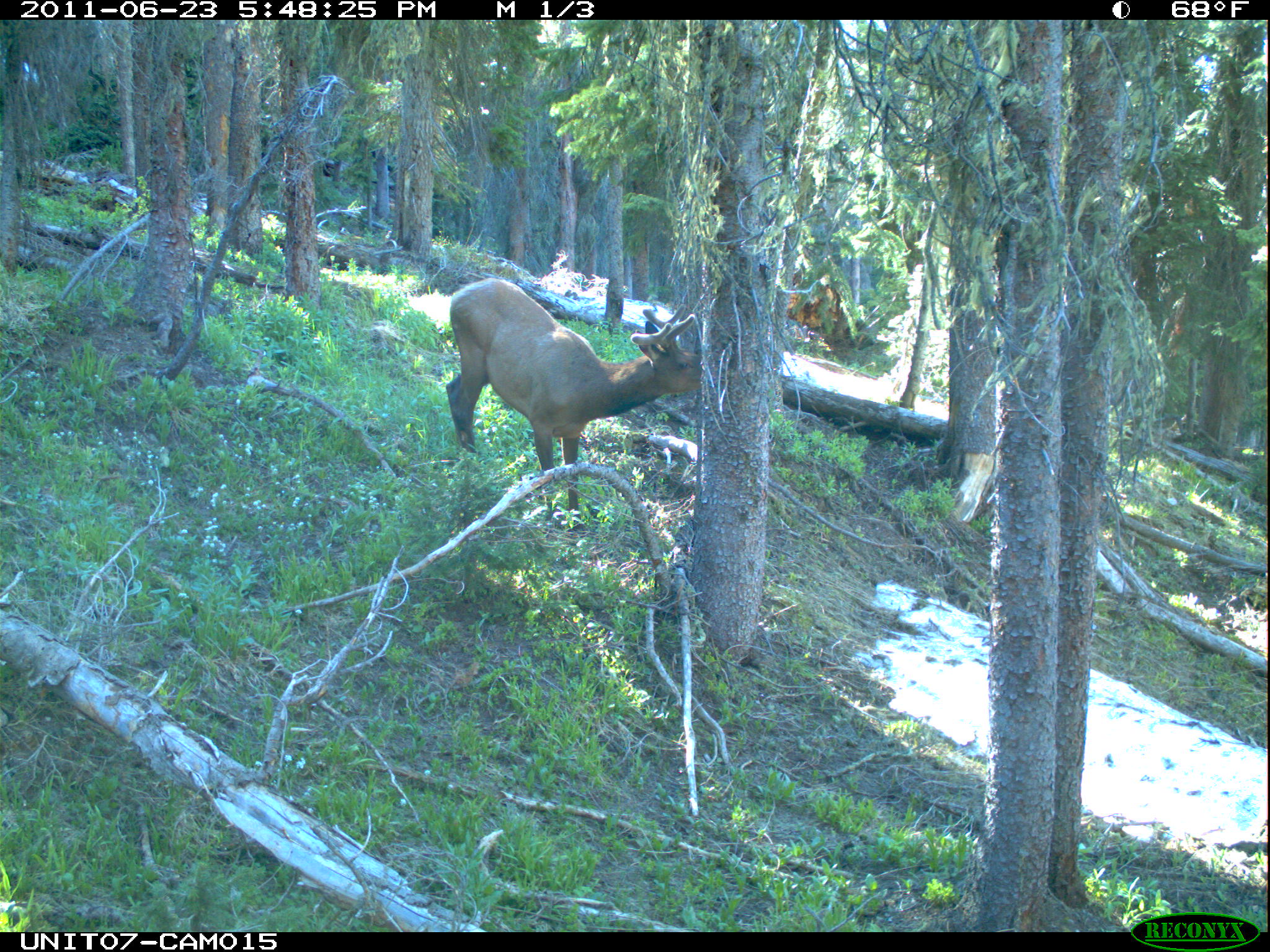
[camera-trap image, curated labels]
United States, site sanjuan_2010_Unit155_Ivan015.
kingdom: Animalia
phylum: Chordata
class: Mammalia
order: Artiodactyla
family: Cervidae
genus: Cervus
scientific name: Cervus elaphus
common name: red deer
Cervus elaphus (red deer).